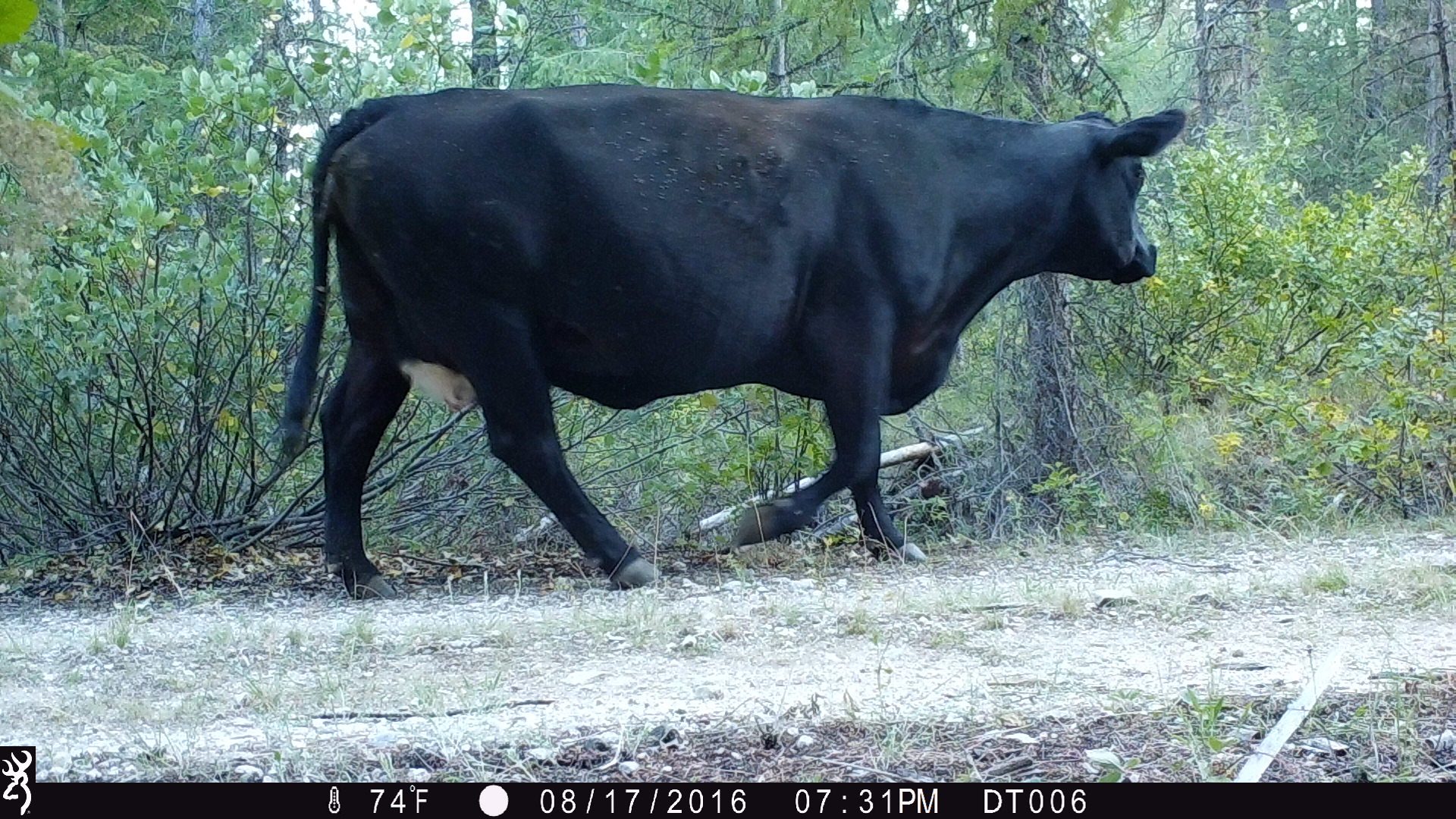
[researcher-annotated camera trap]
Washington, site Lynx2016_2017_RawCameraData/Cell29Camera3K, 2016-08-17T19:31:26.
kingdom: Animalia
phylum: Chordata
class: Mammalia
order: Artiodactyla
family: Bovidae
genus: Bos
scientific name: Bos taurus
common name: domestic cattle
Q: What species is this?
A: Domestic cattle (Bos taurus).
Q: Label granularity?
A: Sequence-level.